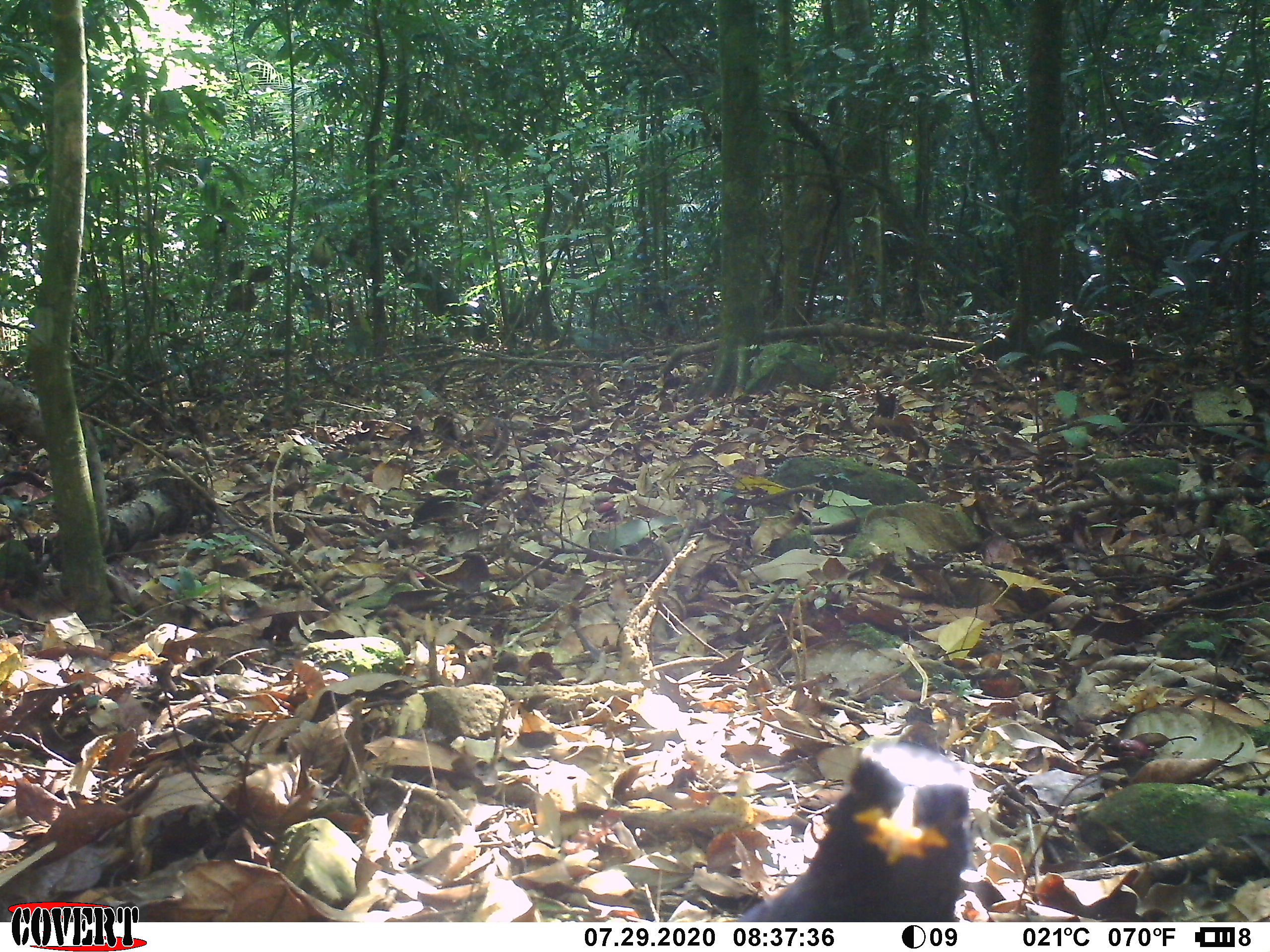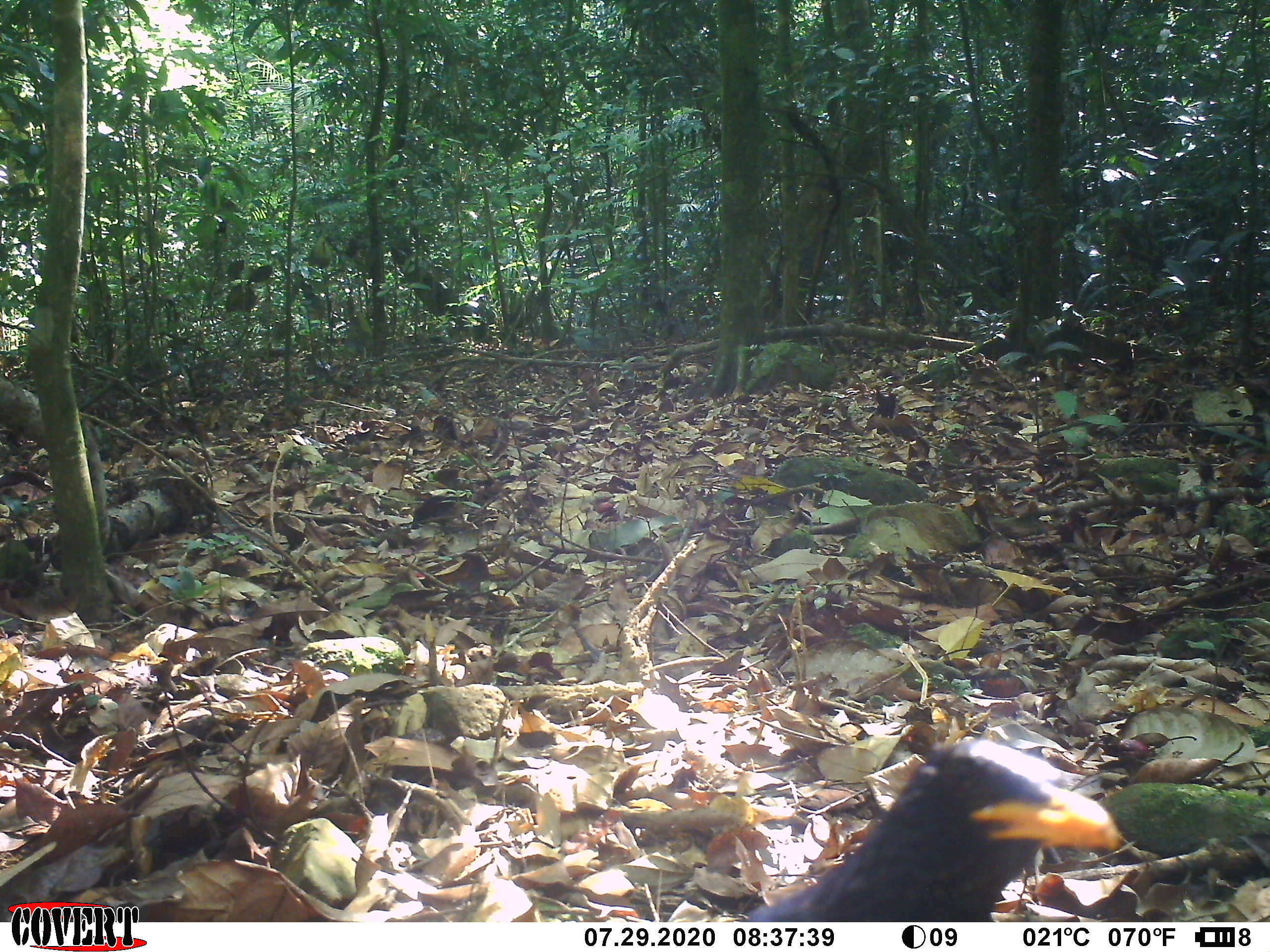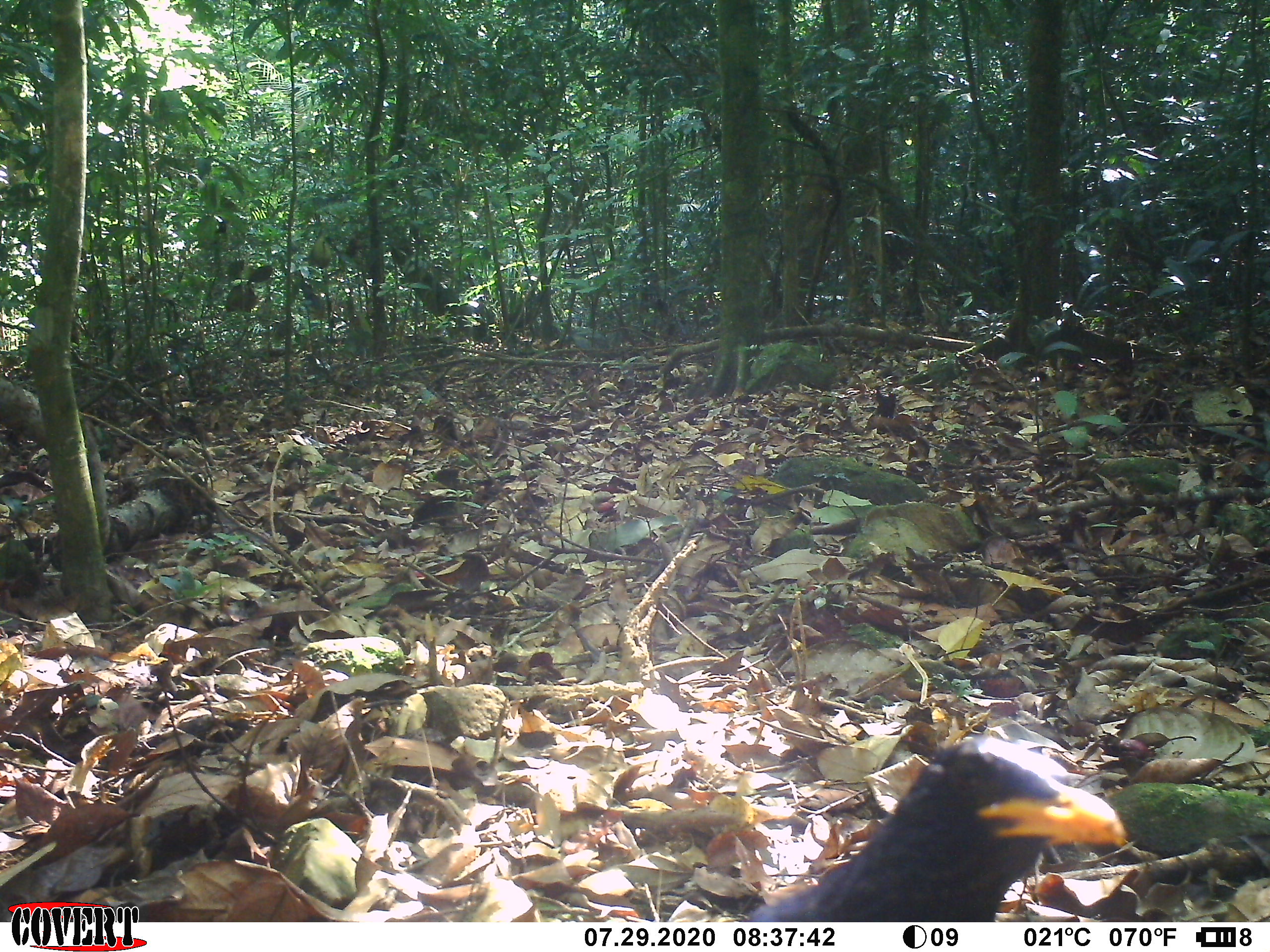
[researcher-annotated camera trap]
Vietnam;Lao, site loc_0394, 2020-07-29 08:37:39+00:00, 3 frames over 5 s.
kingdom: Animalia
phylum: Chordata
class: Aves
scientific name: Aves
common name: bird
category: unidentified bird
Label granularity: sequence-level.